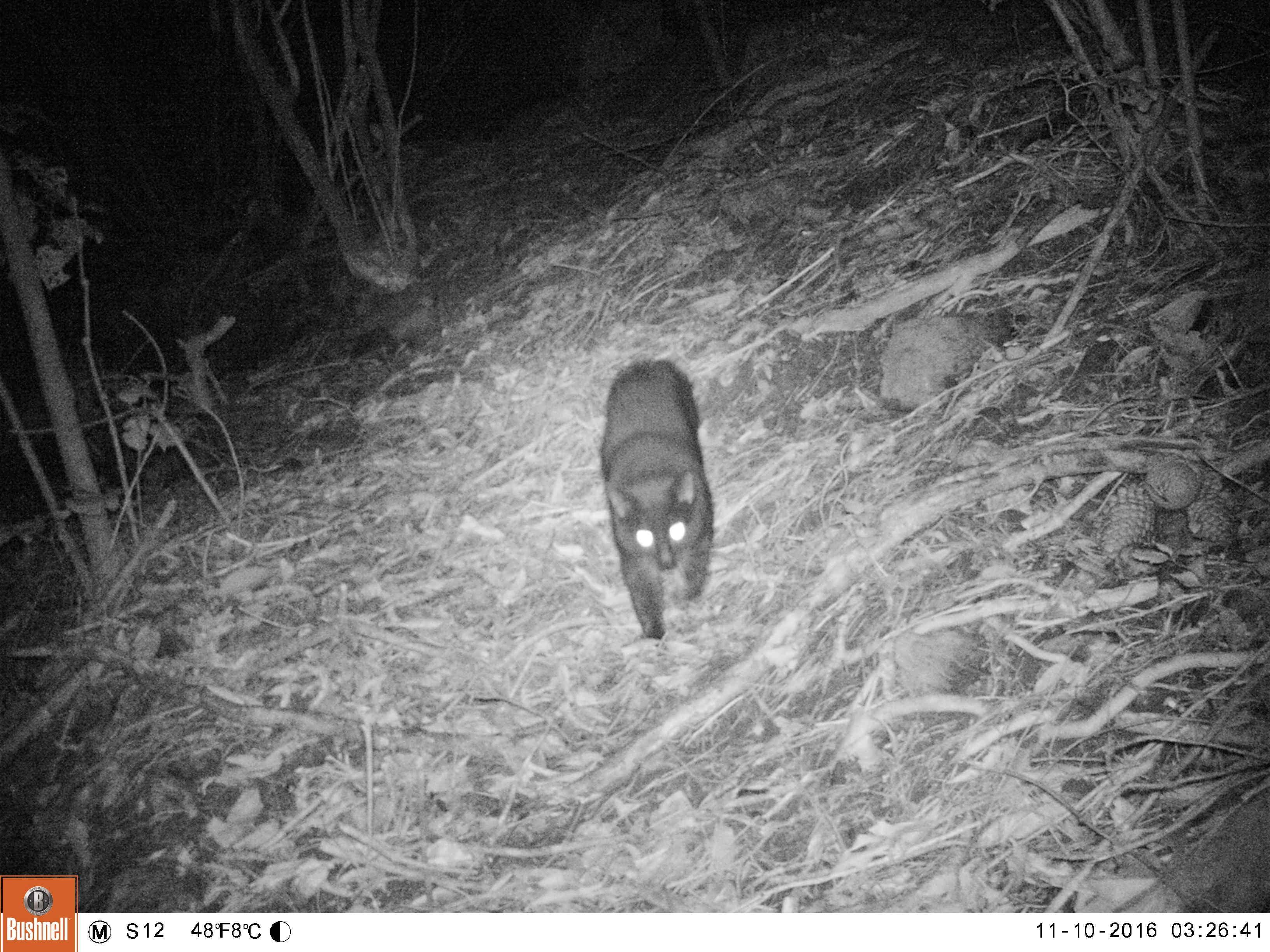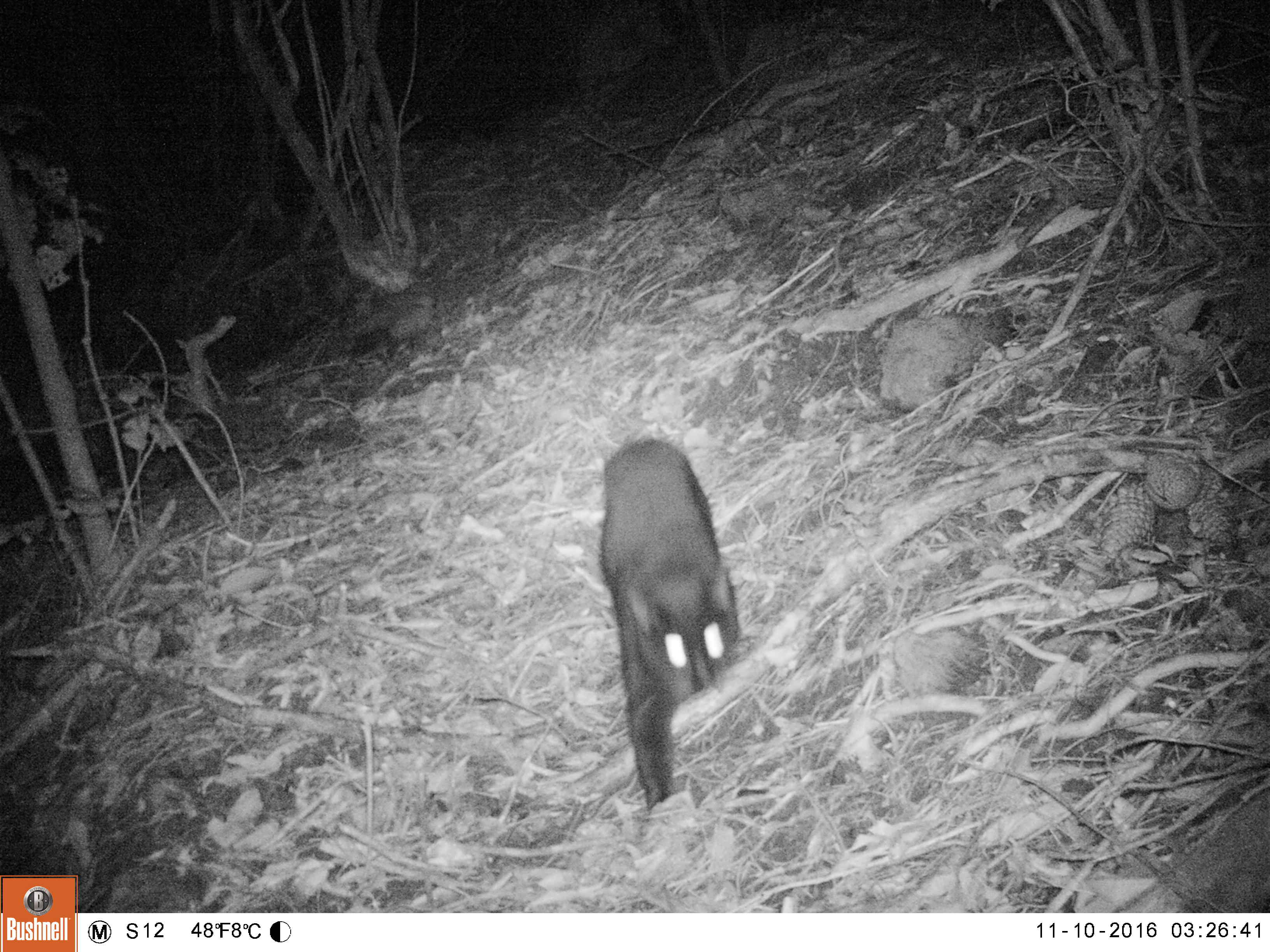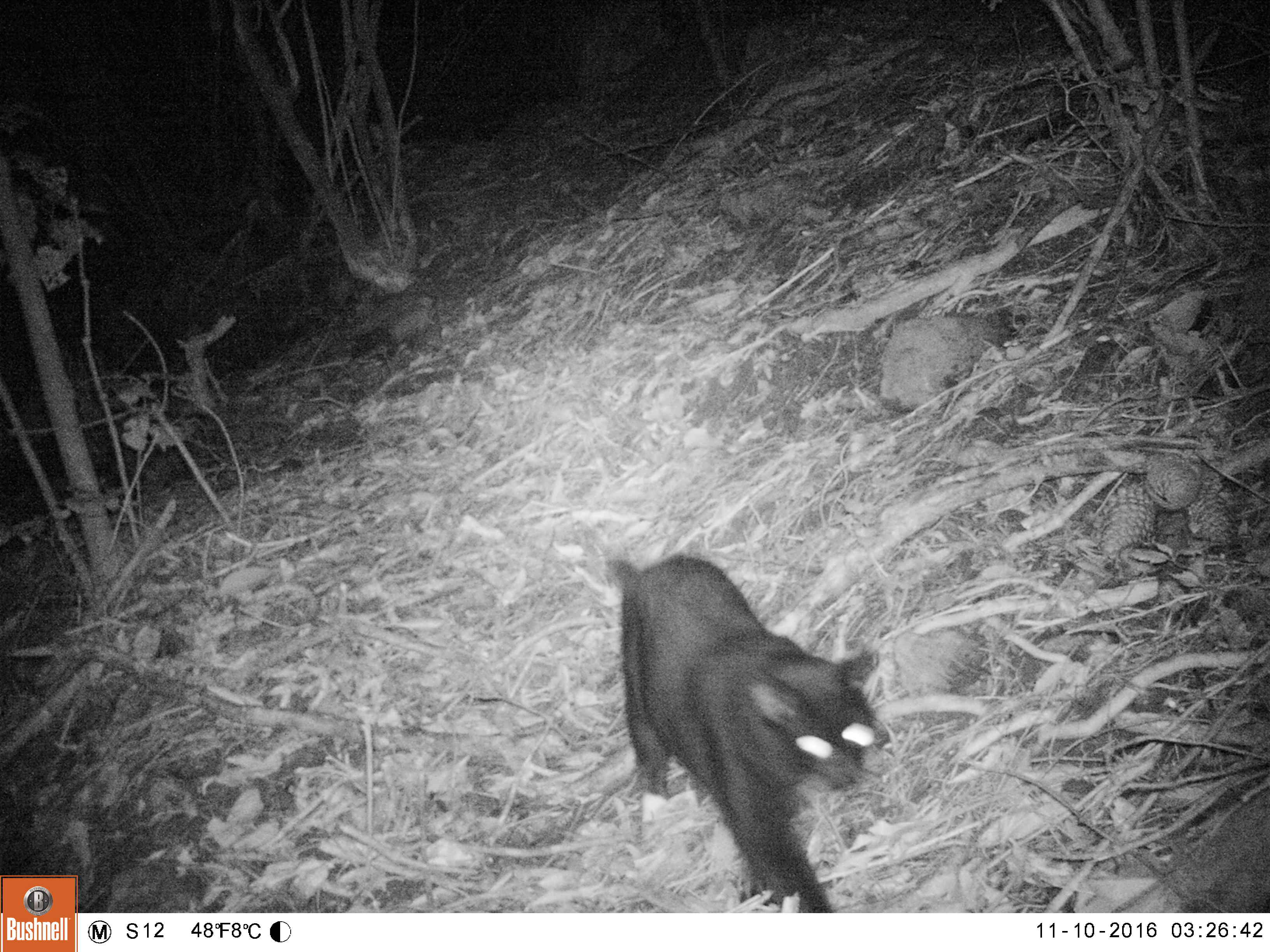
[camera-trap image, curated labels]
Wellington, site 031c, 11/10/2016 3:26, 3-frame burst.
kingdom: Animalia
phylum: Chordata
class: Mammalia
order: Carnivora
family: Felidae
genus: Felis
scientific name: Felis catus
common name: cat